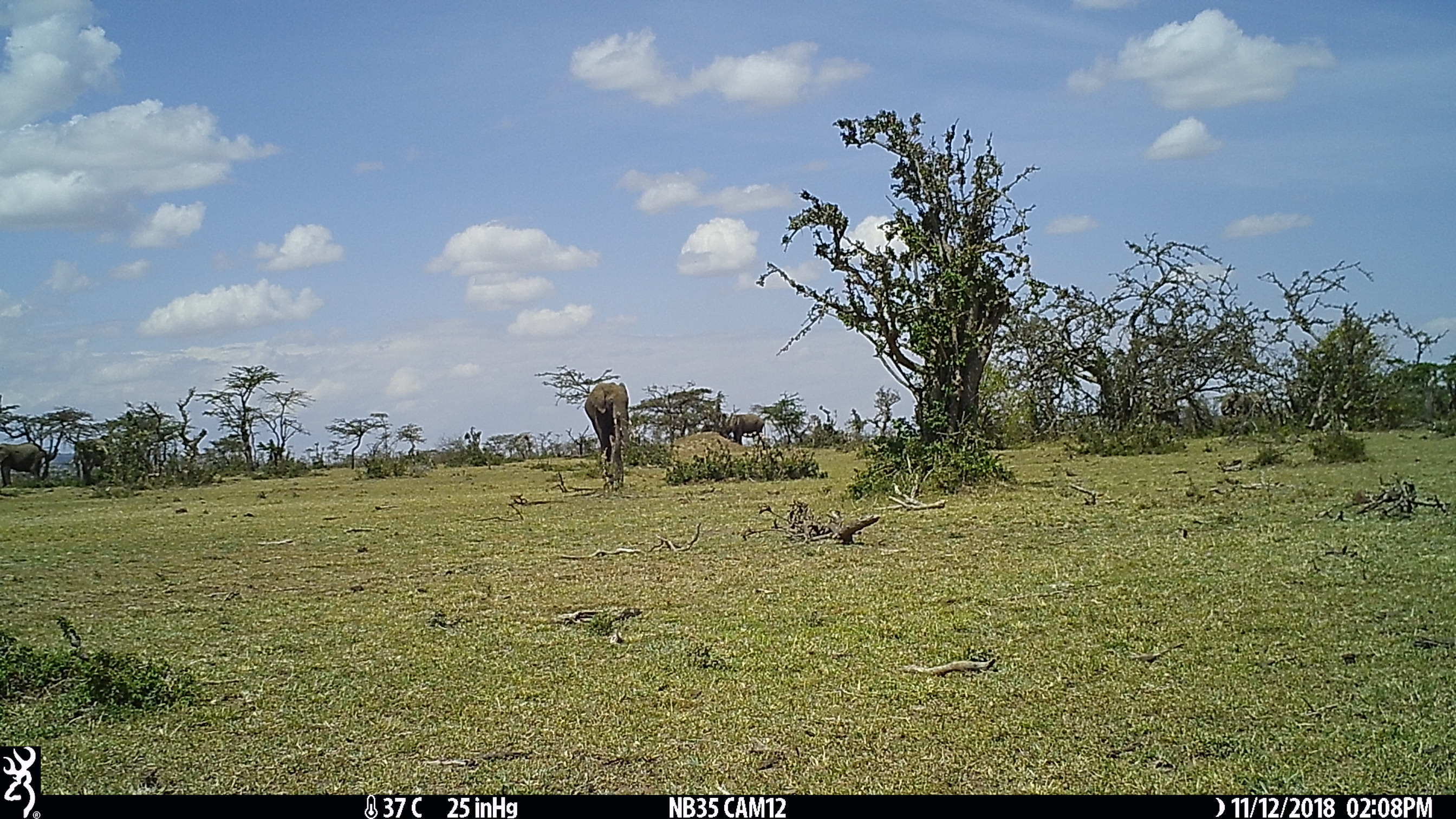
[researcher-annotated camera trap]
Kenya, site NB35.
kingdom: Animalia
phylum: Chordata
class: Mammalia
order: Proboscidea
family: Elephantidae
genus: Loxodonta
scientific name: Loxodonta africana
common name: elephant